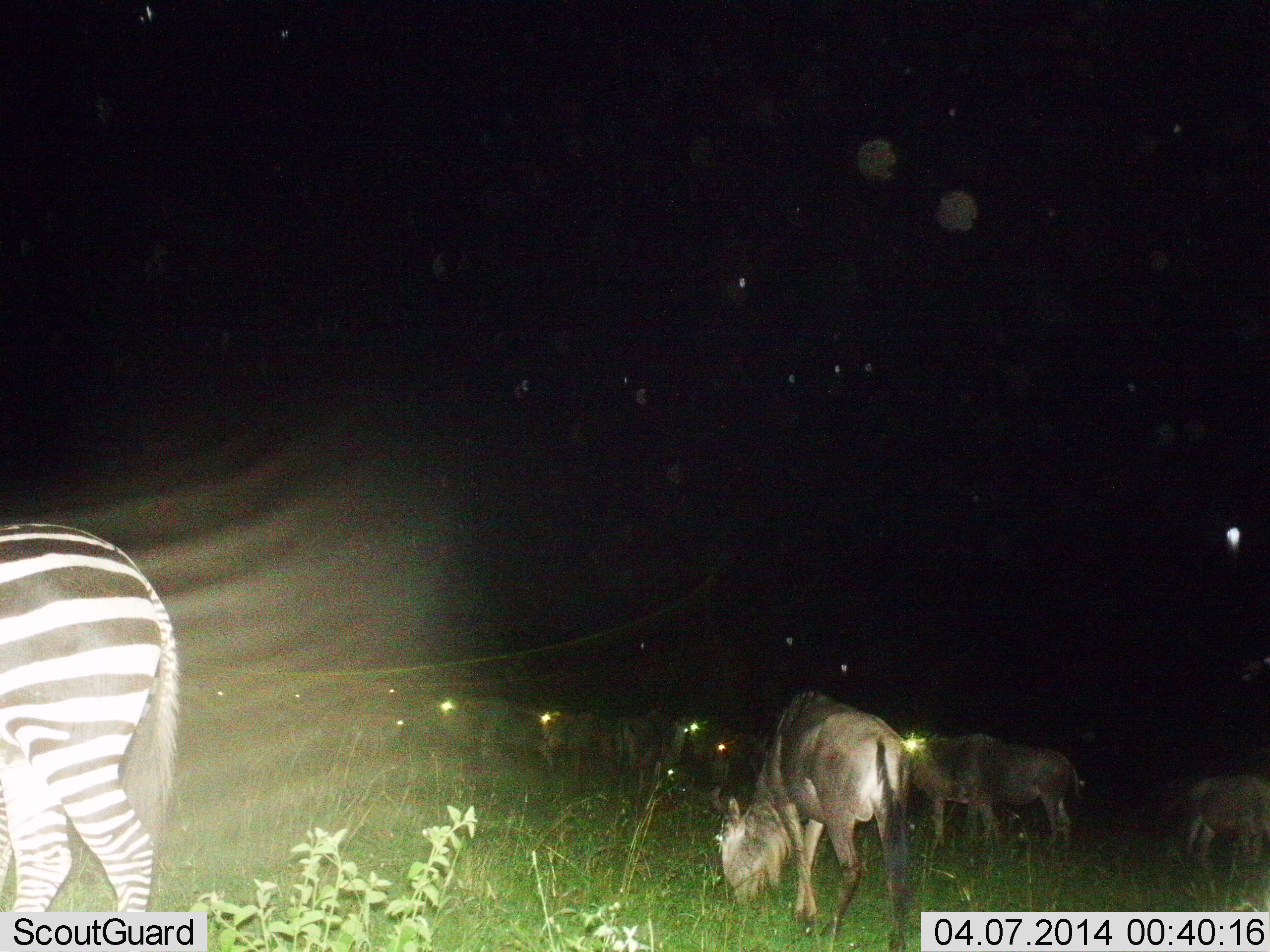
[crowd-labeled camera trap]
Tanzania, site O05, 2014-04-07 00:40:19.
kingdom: Animalia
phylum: Chordata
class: Mammalia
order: Artiodactyla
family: Bovidae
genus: Connochaetes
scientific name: Connochaetes taurinus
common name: blue wildebeest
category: wildebeest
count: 11-50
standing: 70%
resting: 0%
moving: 10%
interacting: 0%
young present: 10%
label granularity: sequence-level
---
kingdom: Animalia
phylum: Chordata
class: Mammalia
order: Perissodactyla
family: Equidae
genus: Equus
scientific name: Equus quagga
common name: plains zebra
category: zebra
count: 1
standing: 80%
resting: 0%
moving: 20%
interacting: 0%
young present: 0%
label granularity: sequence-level